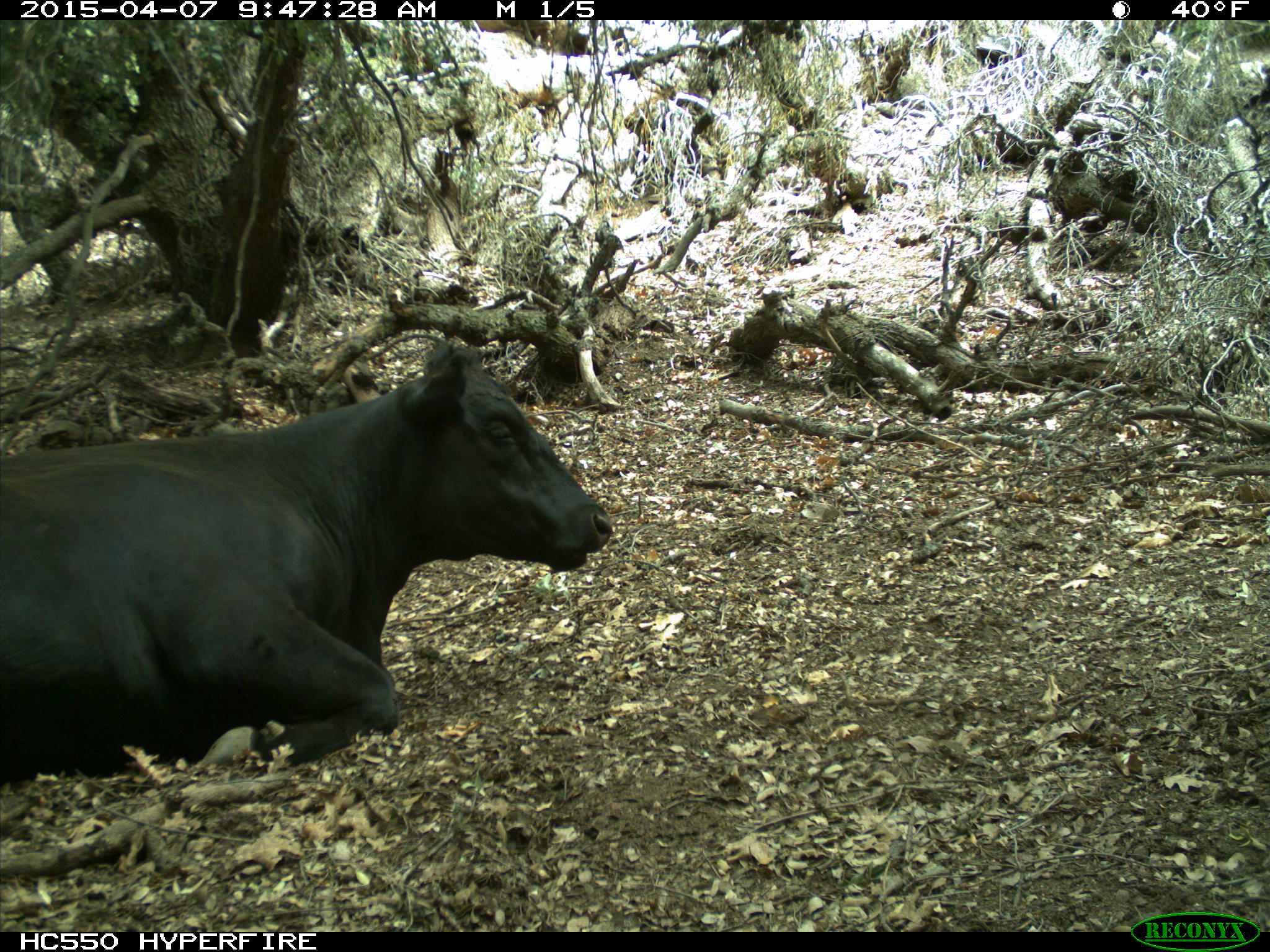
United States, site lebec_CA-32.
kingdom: Animalia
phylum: Chordata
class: Mammalia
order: Artiodactyla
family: Bovidae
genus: Bos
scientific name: Bos taurus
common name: domestic cow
Bos taurus (domestic cow).